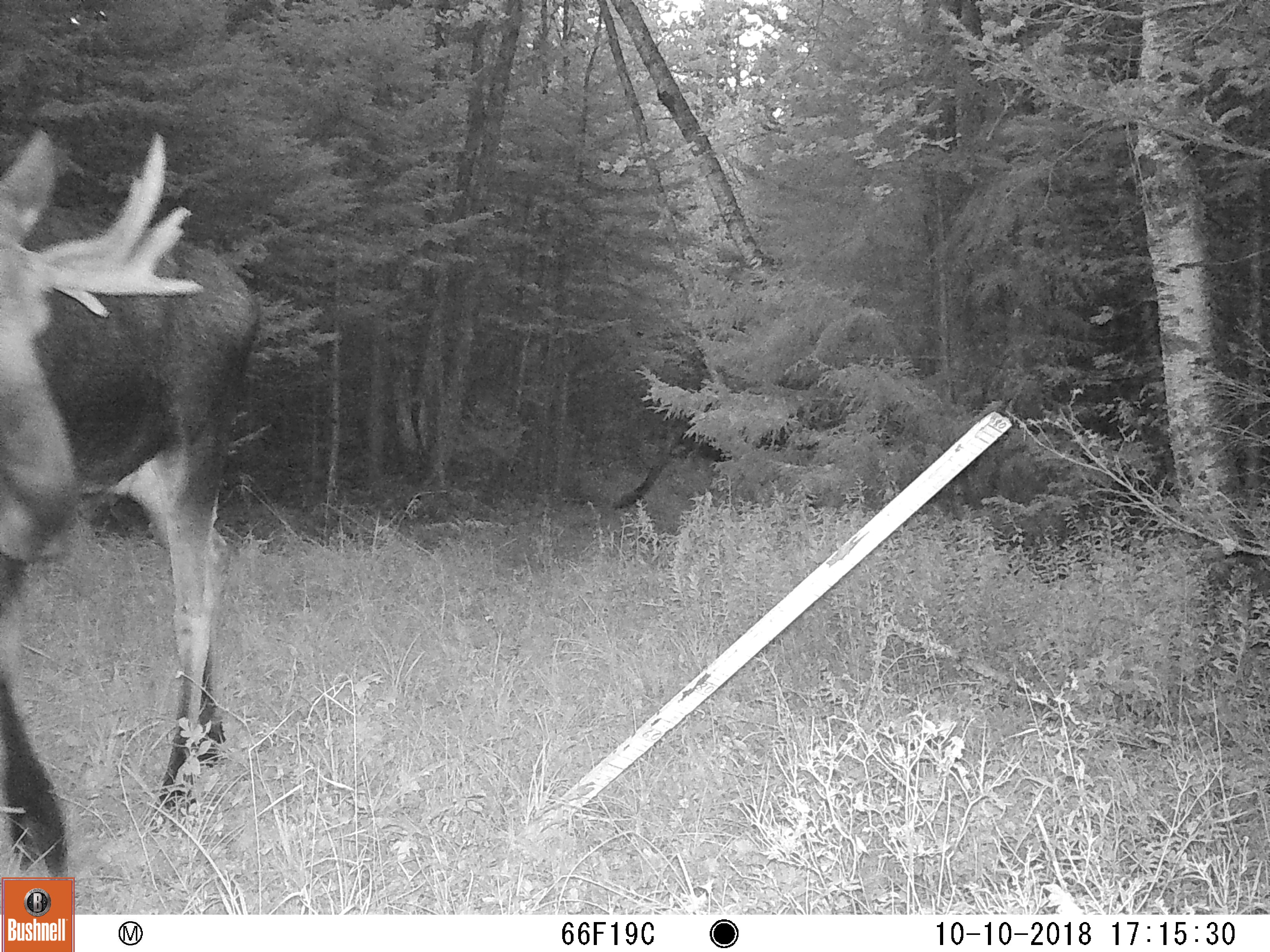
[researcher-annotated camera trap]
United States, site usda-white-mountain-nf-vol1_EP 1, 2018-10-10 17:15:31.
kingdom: Animalia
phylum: Chordata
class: Mammalia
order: Artiodactyla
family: Cervidae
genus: Alces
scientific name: Alces alces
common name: moose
Moose (Alces alces).